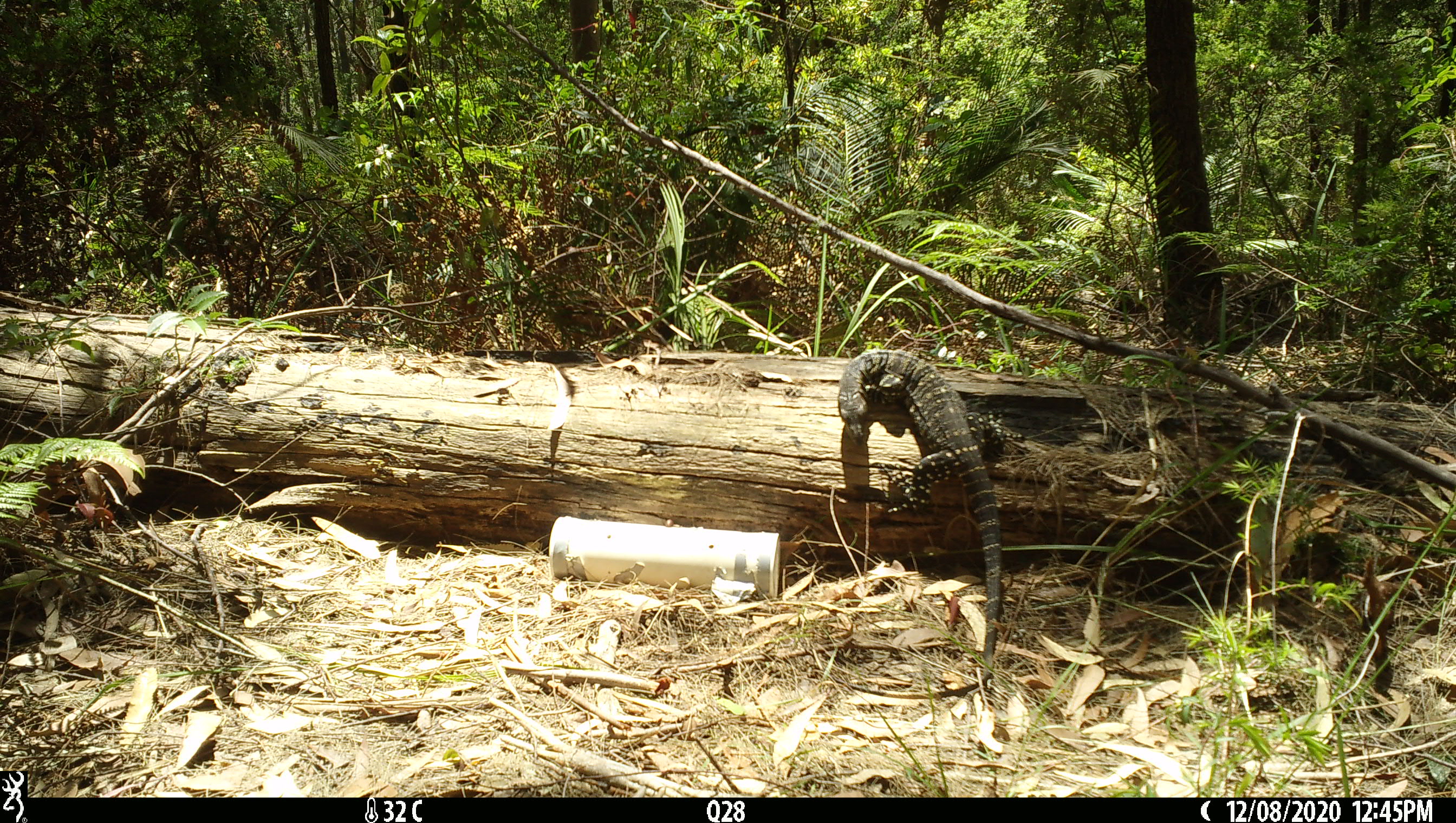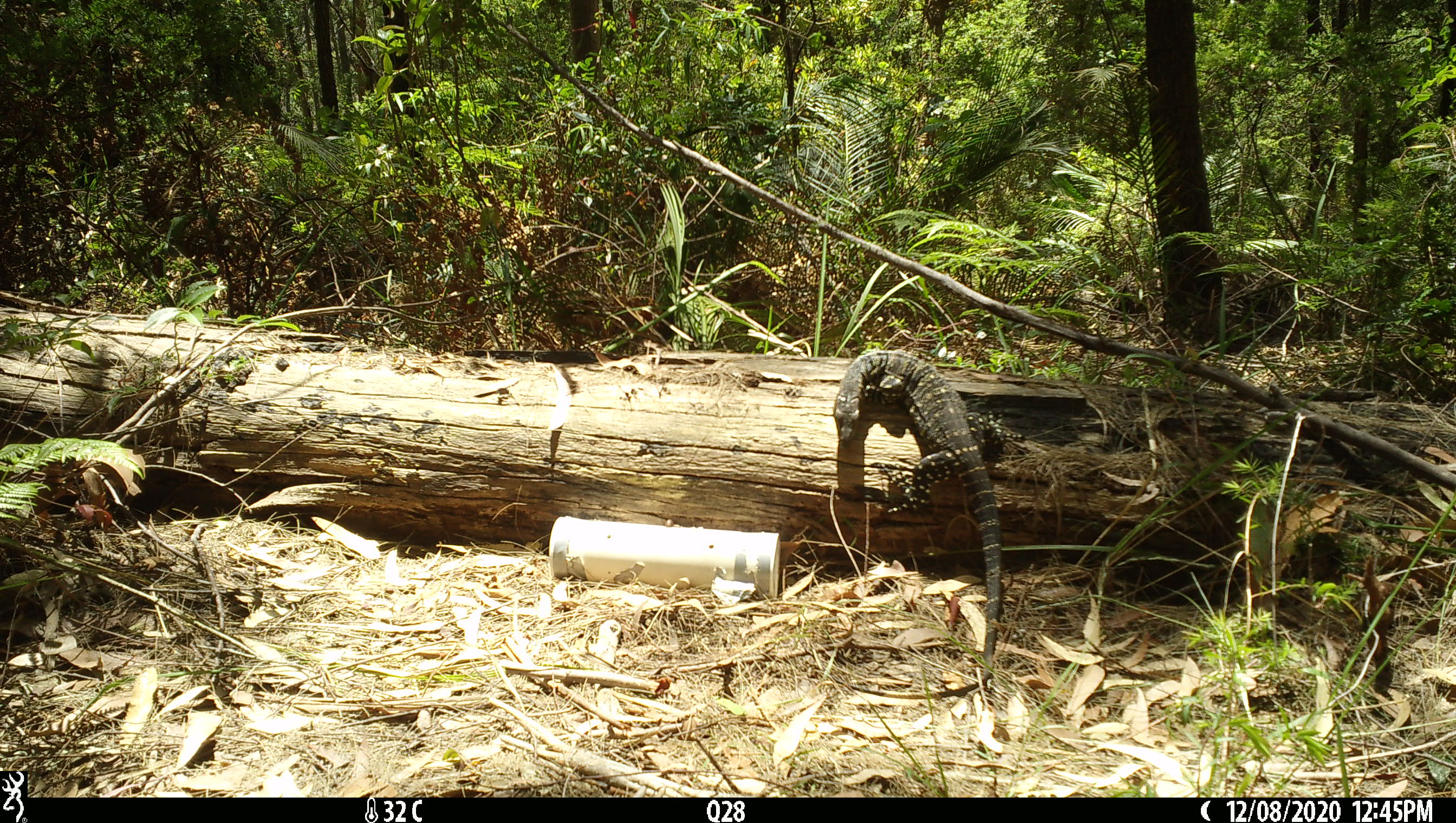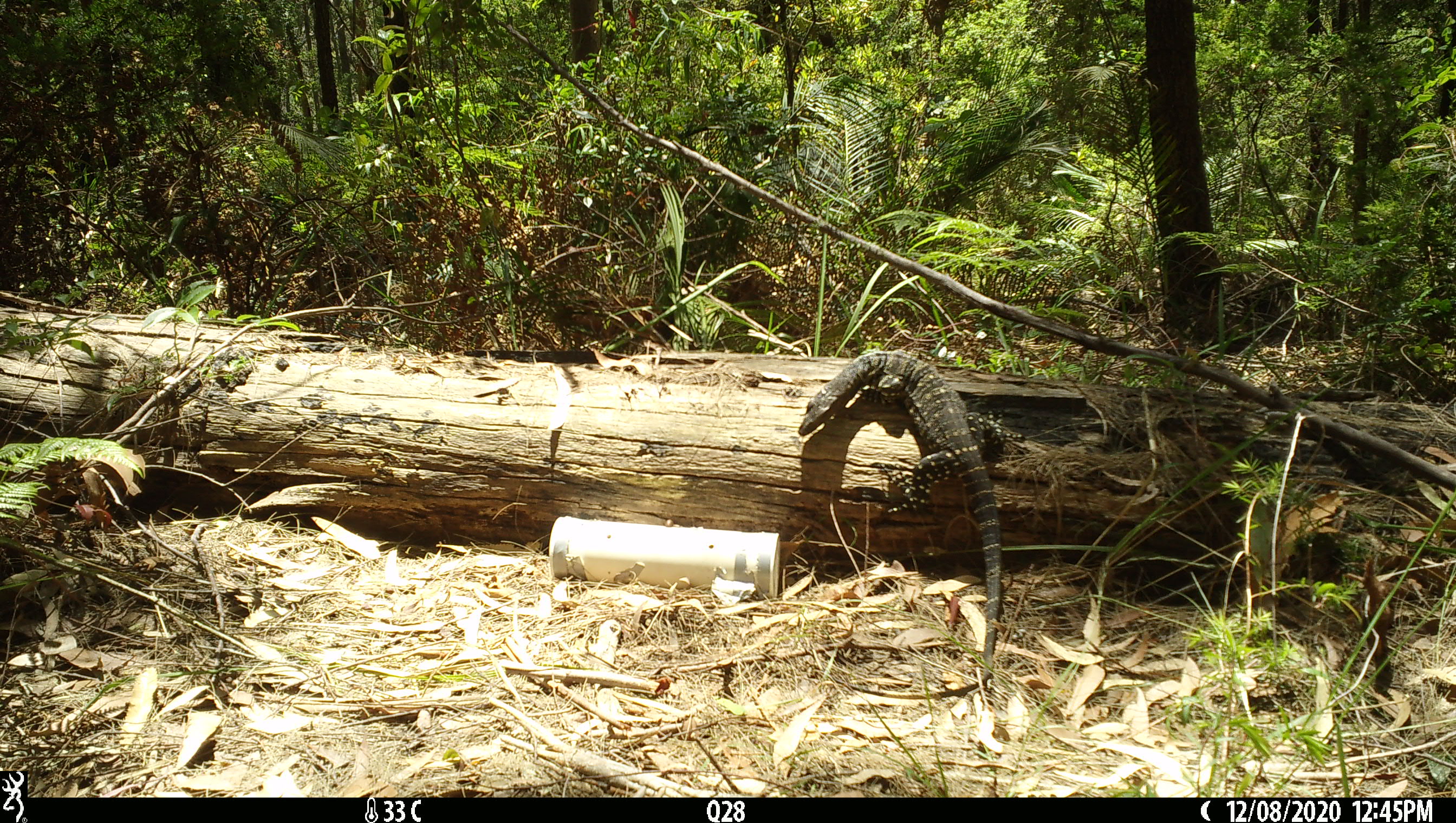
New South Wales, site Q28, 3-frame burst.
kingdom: Animalia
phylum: Chordata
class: Reptilia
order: Squamata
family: Varanidae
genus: Varanus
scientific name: Varanus varius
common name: lace monitor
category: goanna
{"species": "goanna (lace monitor) (Varanus varius)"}